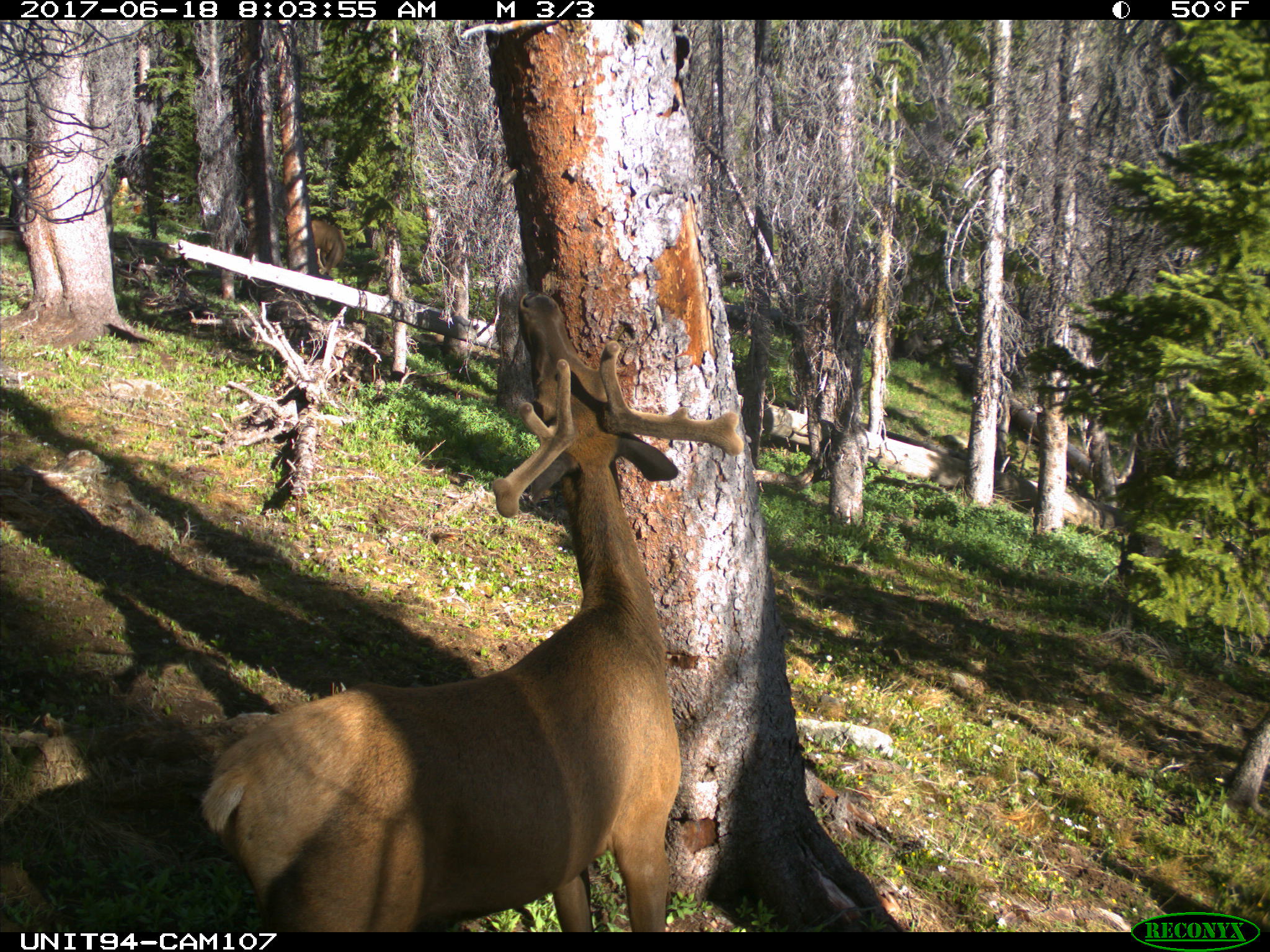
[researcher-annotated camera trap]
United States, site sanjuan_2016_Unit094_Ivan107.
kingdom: Animalia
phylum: Chordata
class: Mammalia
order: Artiodactyla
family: Cervidae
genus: Cervus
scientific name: Cervus elaphus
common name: red deer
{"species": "Cervus elaphus (red deer)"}